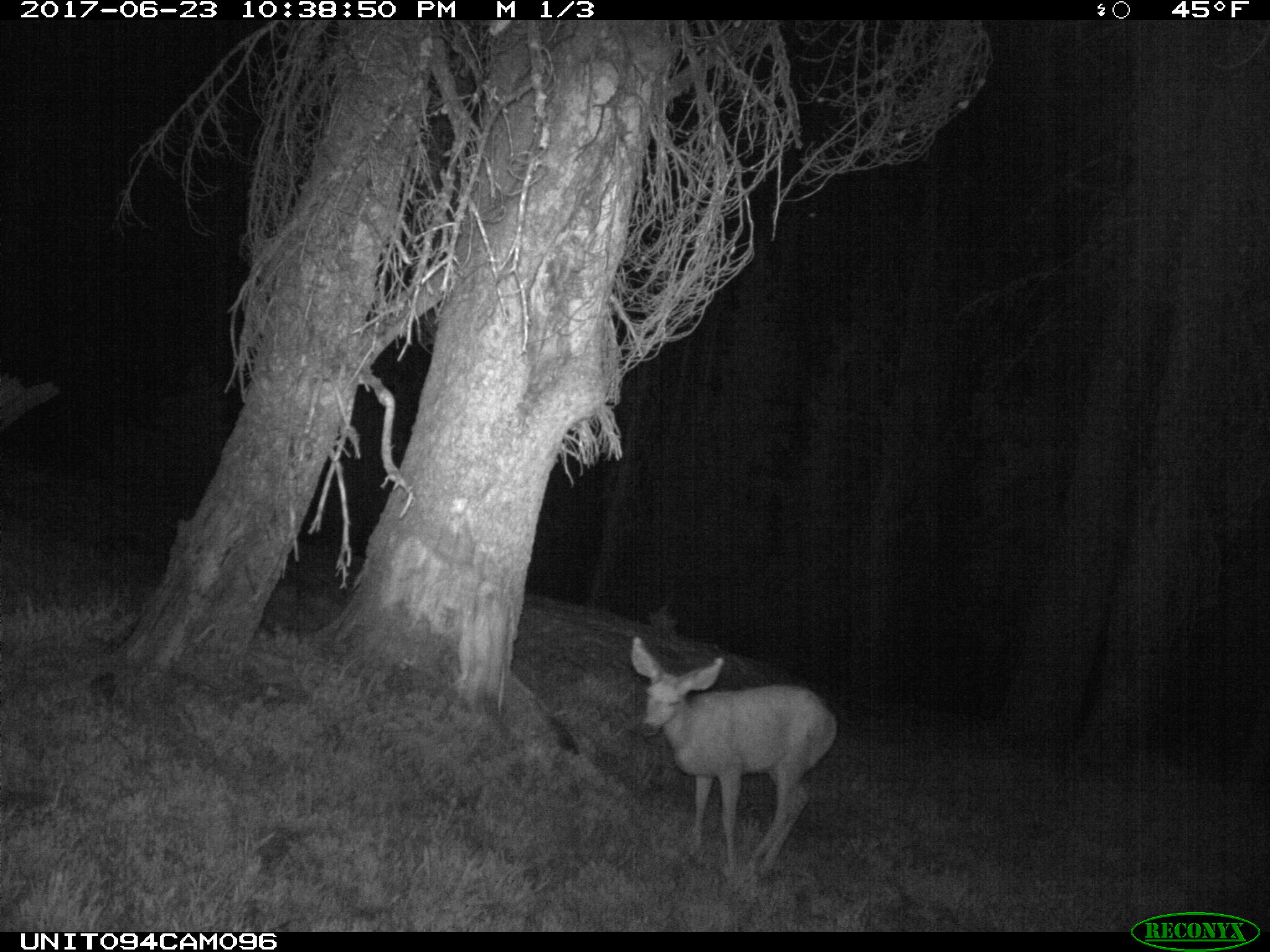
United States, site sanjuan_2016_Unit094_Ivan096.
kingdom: Animalia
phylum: Chordata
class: Mammalia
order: Artiodactyla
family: Cervidae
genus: Odocoileus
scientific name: Odocoileus hemionus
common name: mule deer